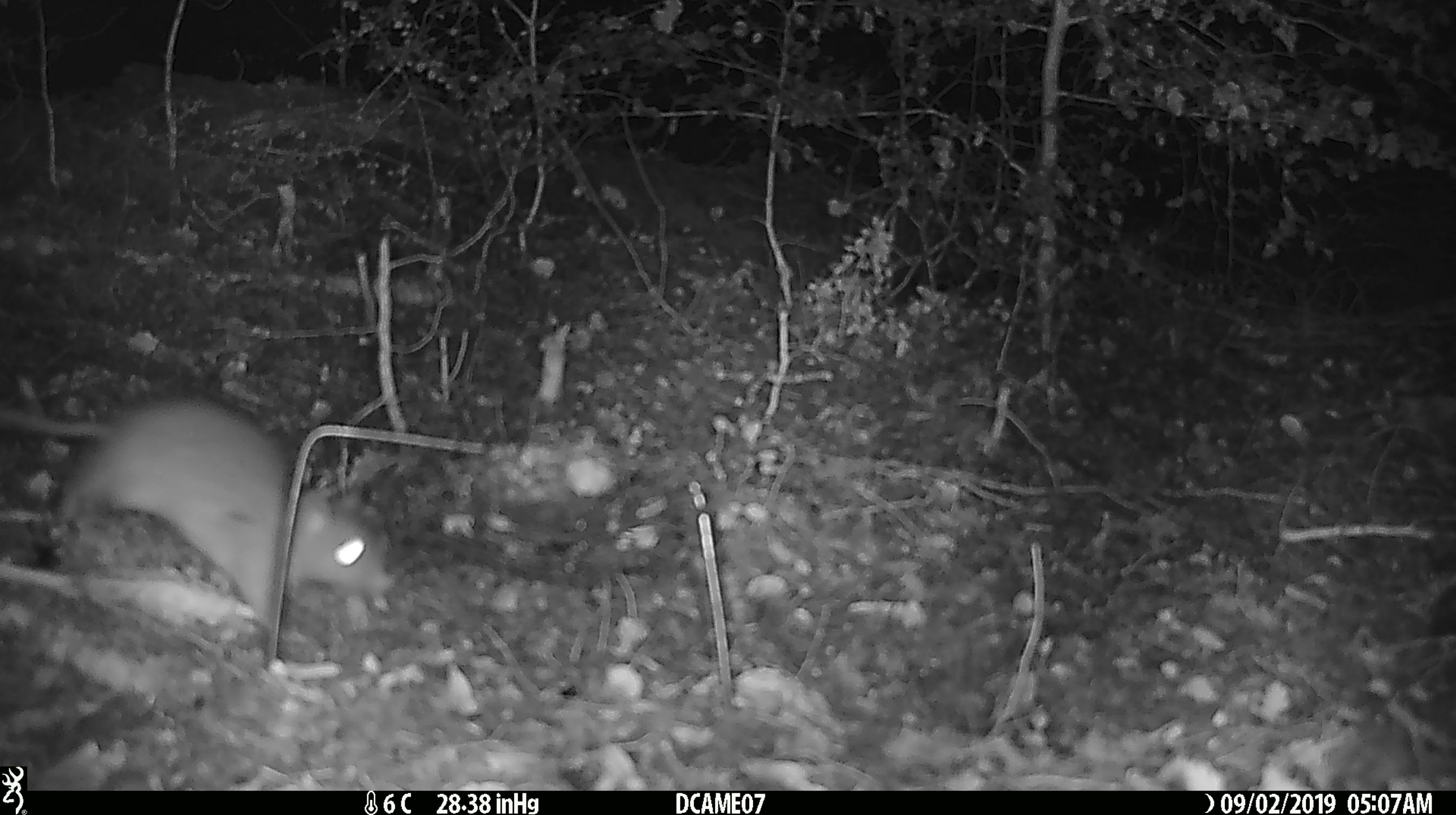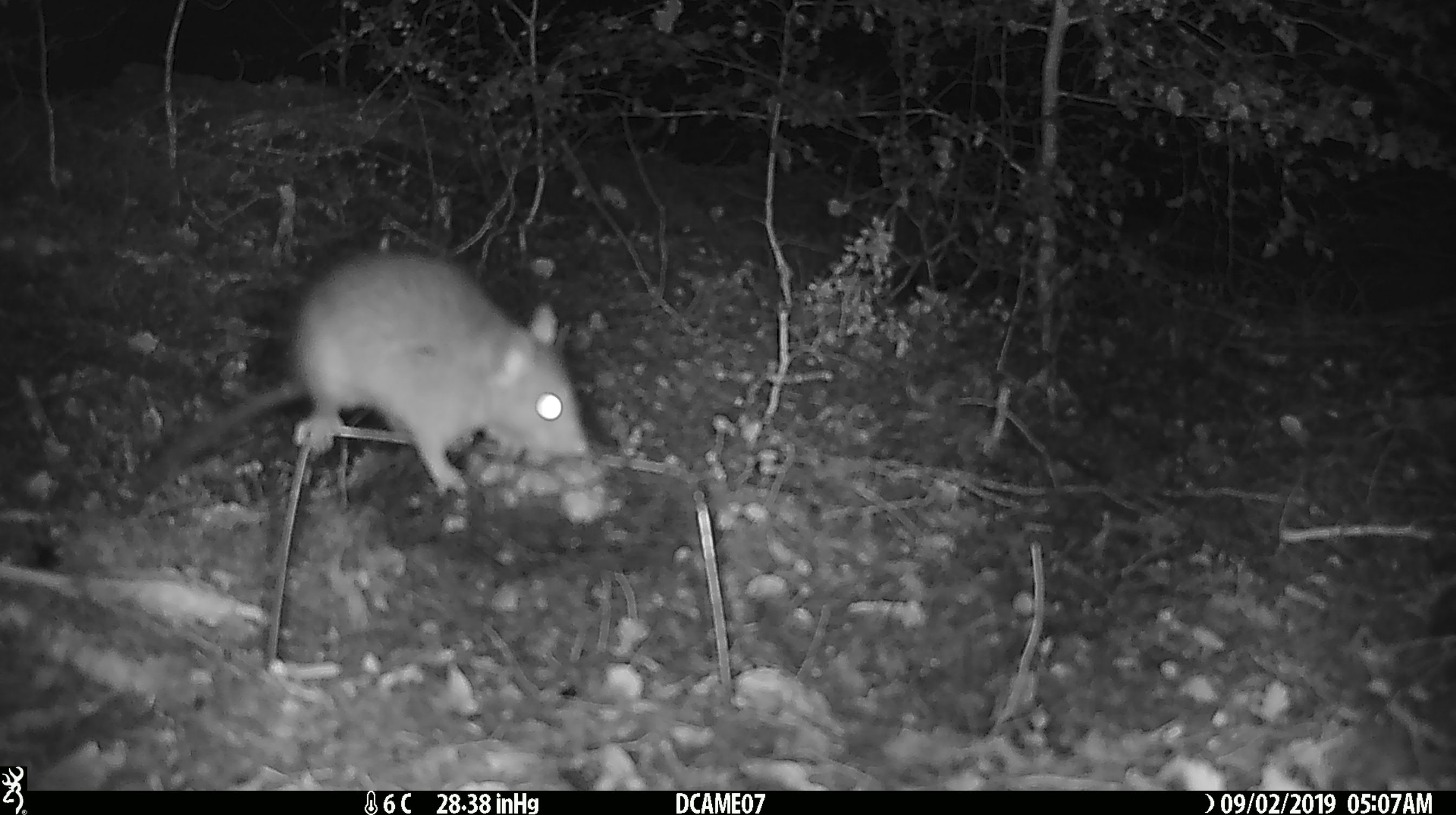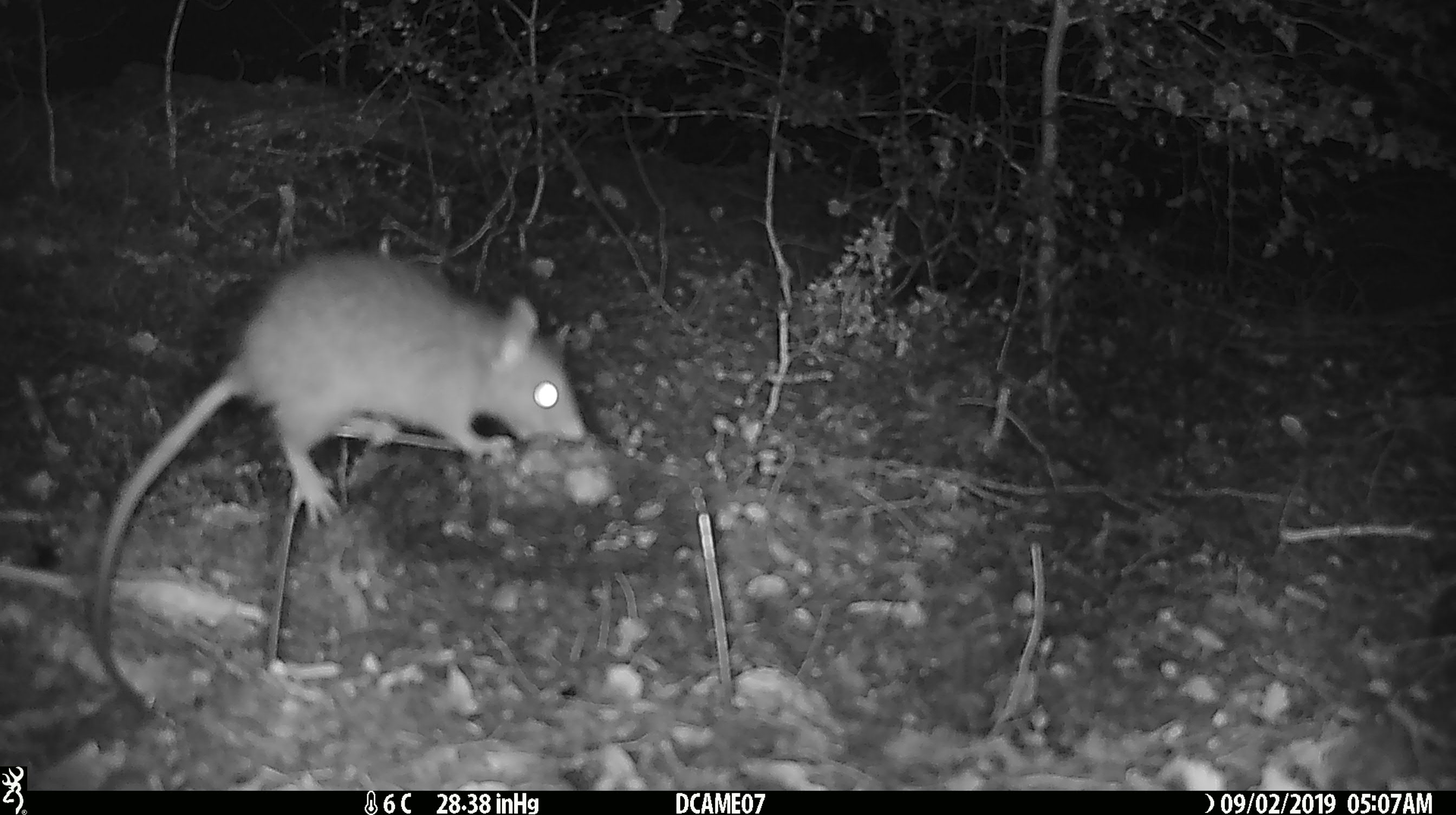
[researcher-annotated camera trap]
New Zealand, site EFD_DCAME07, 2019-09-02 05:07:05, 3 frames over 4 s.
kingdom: Animalia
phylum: Chordata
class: Mammalia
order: Rodentia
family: Muridae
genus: Rattus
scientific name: Rattus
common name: rat